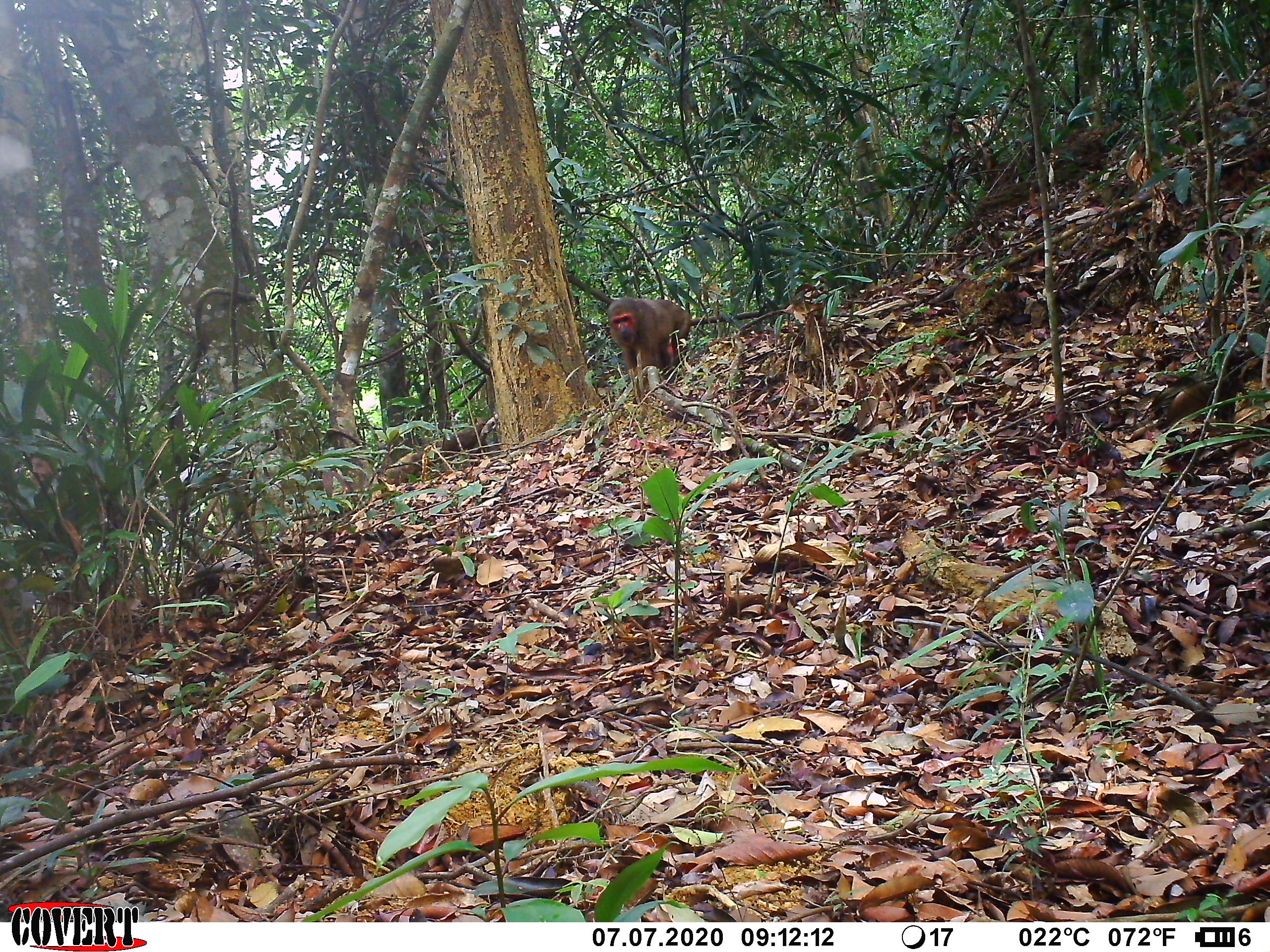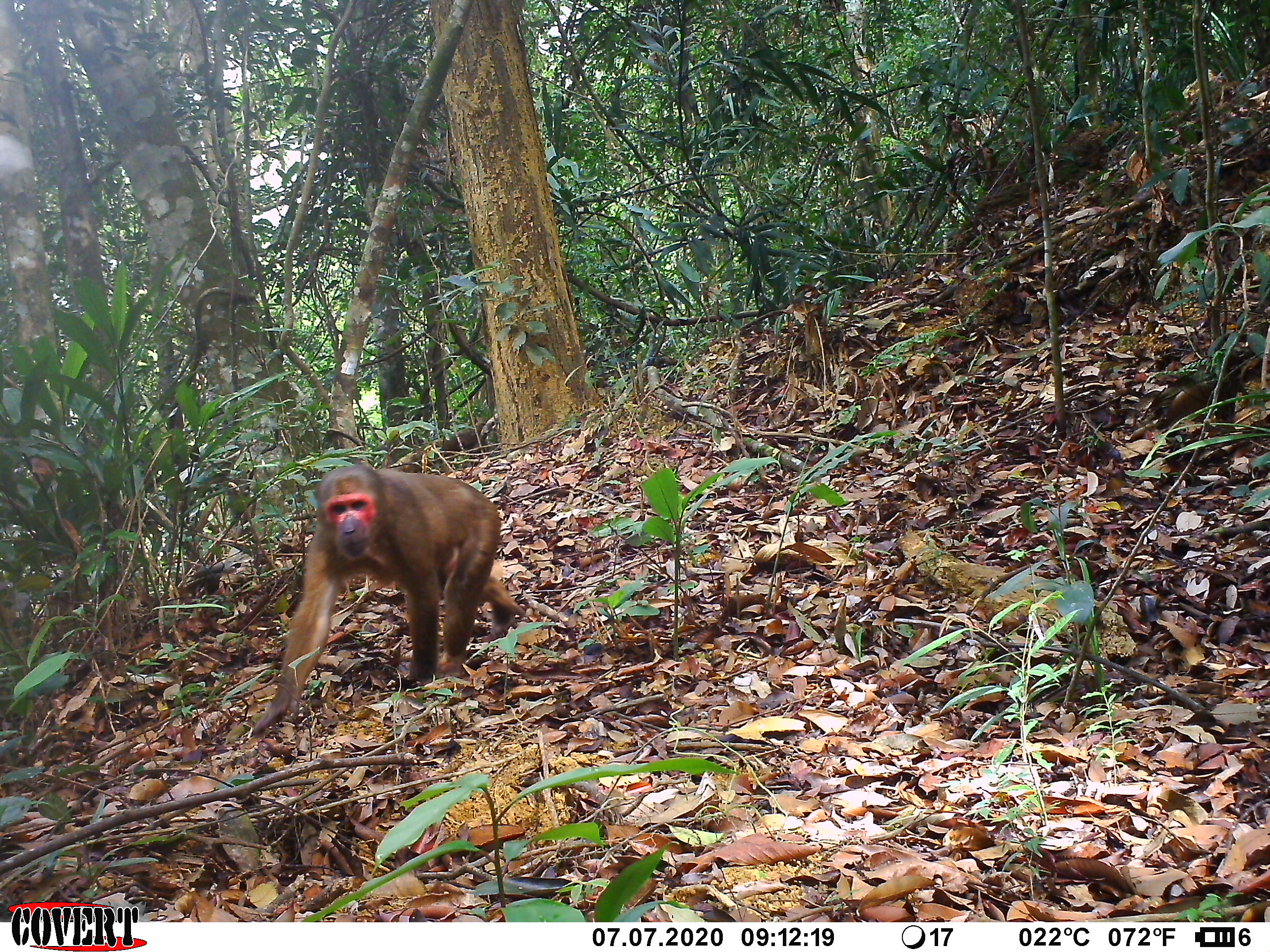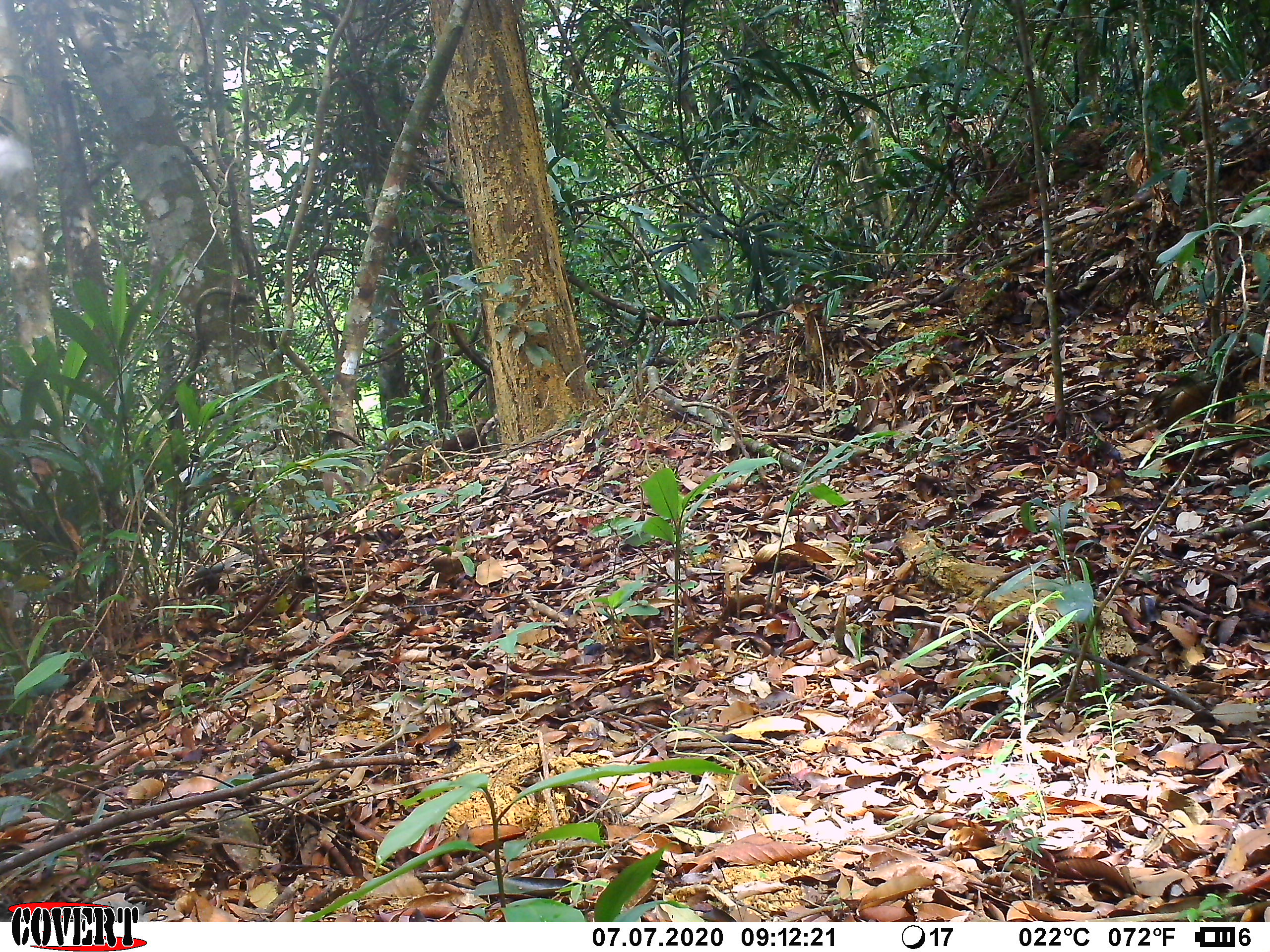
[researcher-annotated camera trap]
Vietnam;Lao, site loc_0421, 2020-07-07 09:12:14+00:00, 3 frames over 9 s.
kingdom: Animalia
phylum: Chordata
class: Mammalia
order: Primates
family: Cercopithecidae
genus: Macaca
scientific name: Macaca arctoides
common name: stump-tailed macaque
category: stump tailed macaque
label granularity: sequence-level